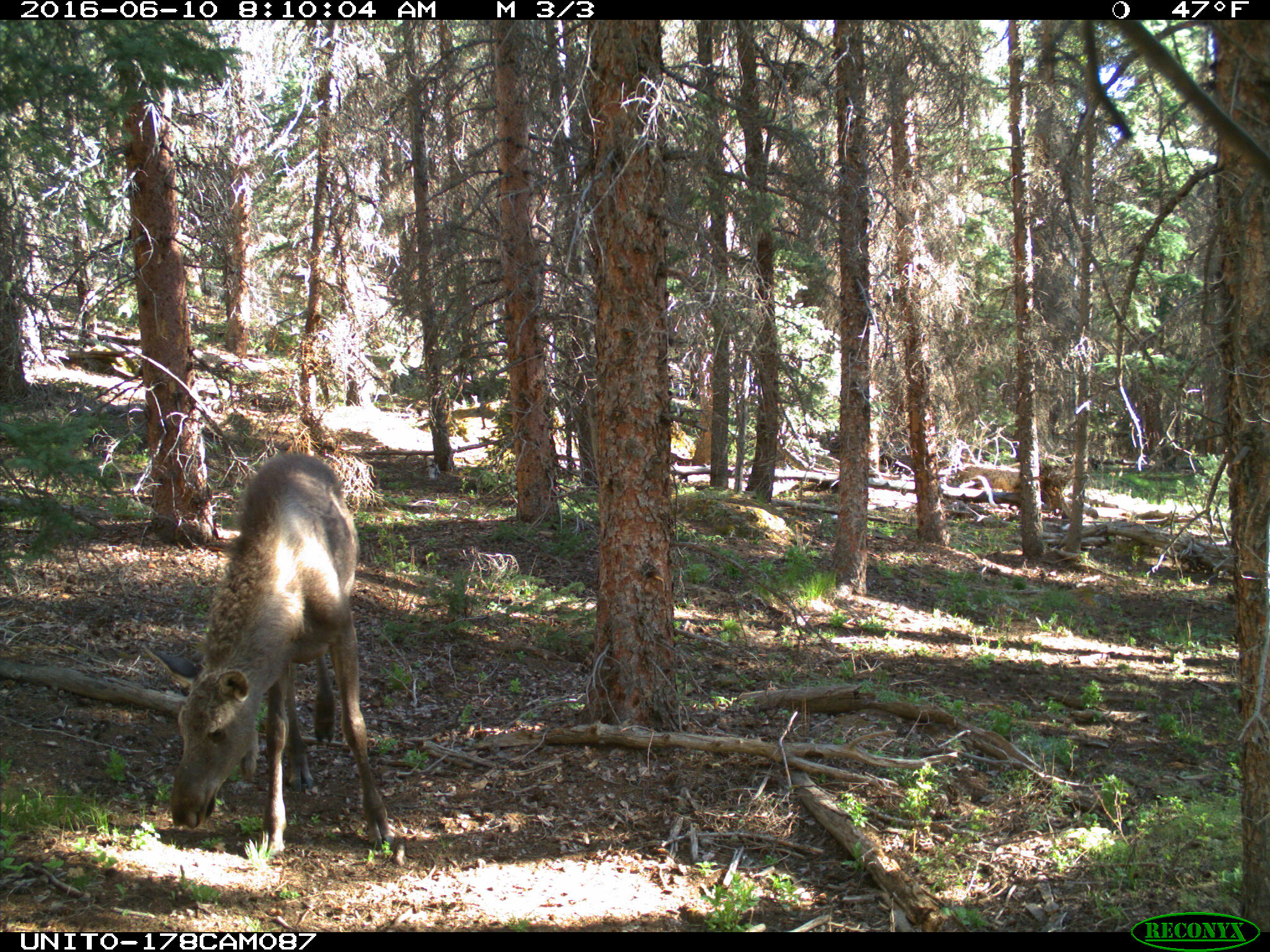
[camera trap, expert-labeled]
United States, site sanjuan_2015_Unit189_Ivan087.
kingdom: Animalia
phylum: Chordata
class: Mammalia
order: Artiodactyla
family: Cervidae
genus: Alces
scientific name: Alces alces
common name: moose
Alces alces (moose).